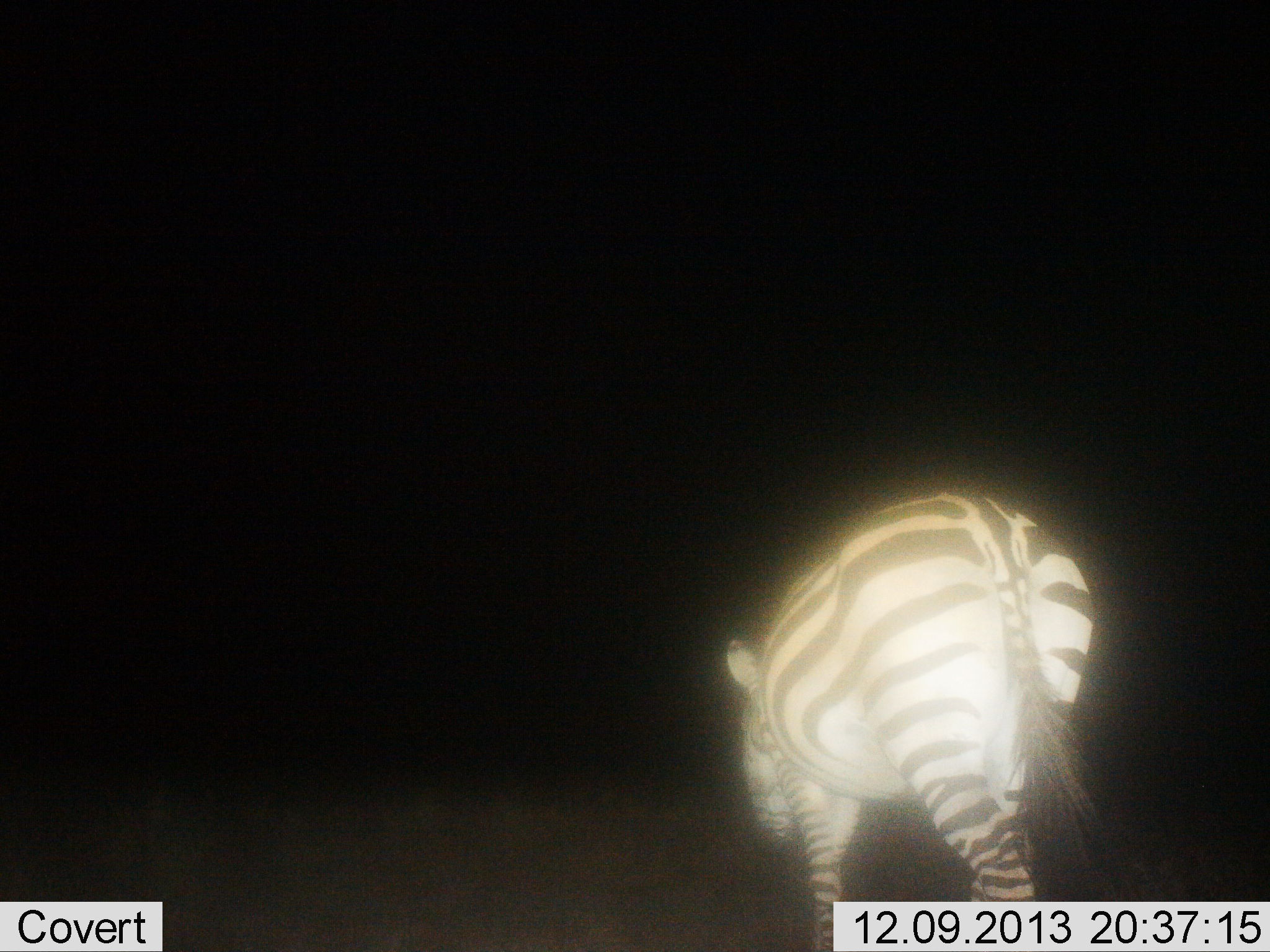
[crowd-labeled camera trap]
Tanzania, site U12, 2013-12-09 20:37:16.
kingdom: Animalia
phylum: Chordata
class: Mammalia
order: Perissodactyla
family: Equidae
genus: Equus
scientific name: Equus quagga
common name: plains zebra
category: zebra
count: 1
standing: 10%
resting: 0%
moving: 90%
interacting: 0%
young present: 0%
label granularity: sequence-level